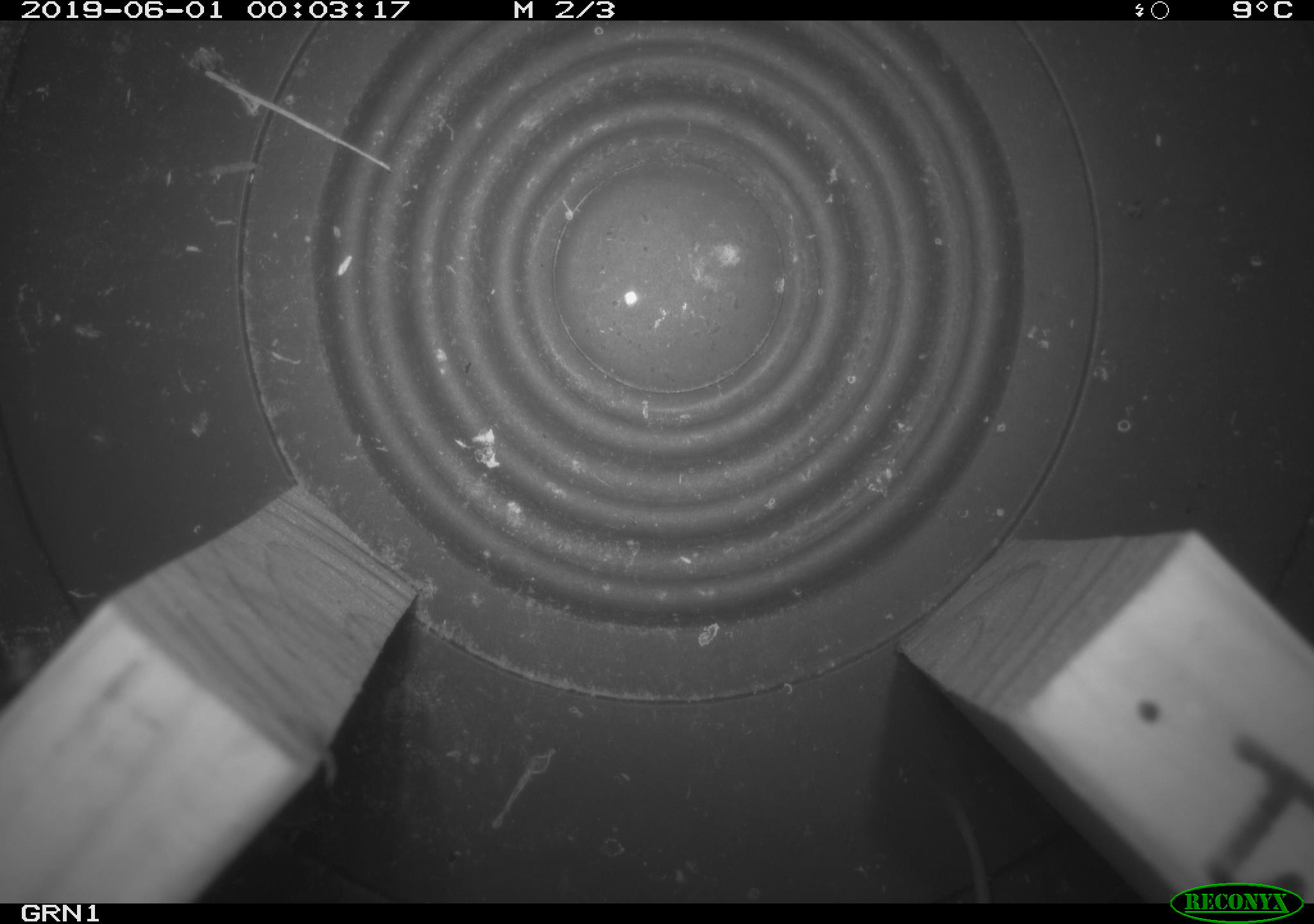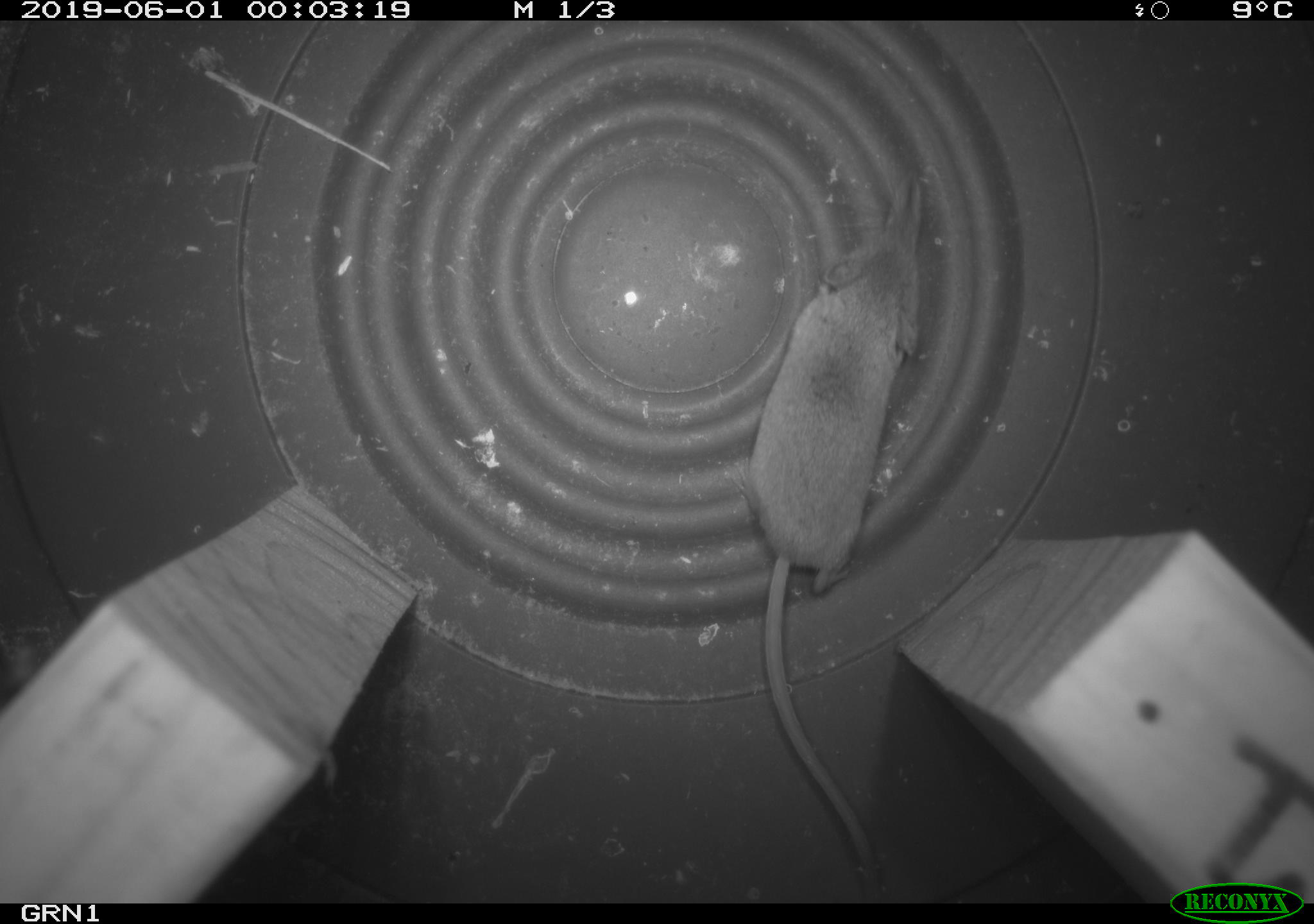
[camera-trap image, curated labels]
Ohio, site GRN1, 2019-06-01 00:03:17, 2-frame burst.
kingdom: Animalia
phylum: Chordata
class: Mammalia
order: Eulipotyphla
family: Soricidae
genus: Sorex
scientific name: Sorex cinereus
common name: masked shrew